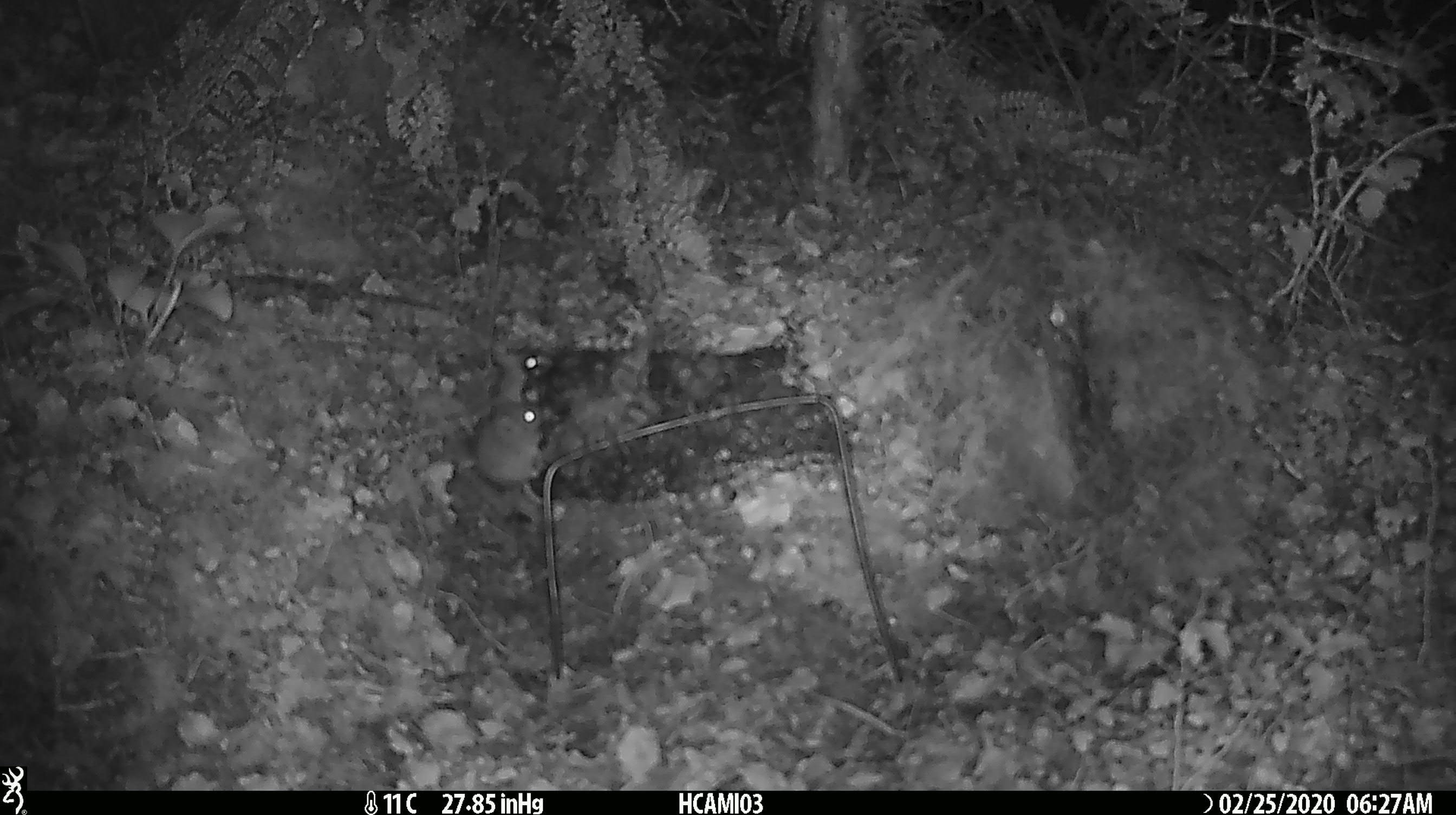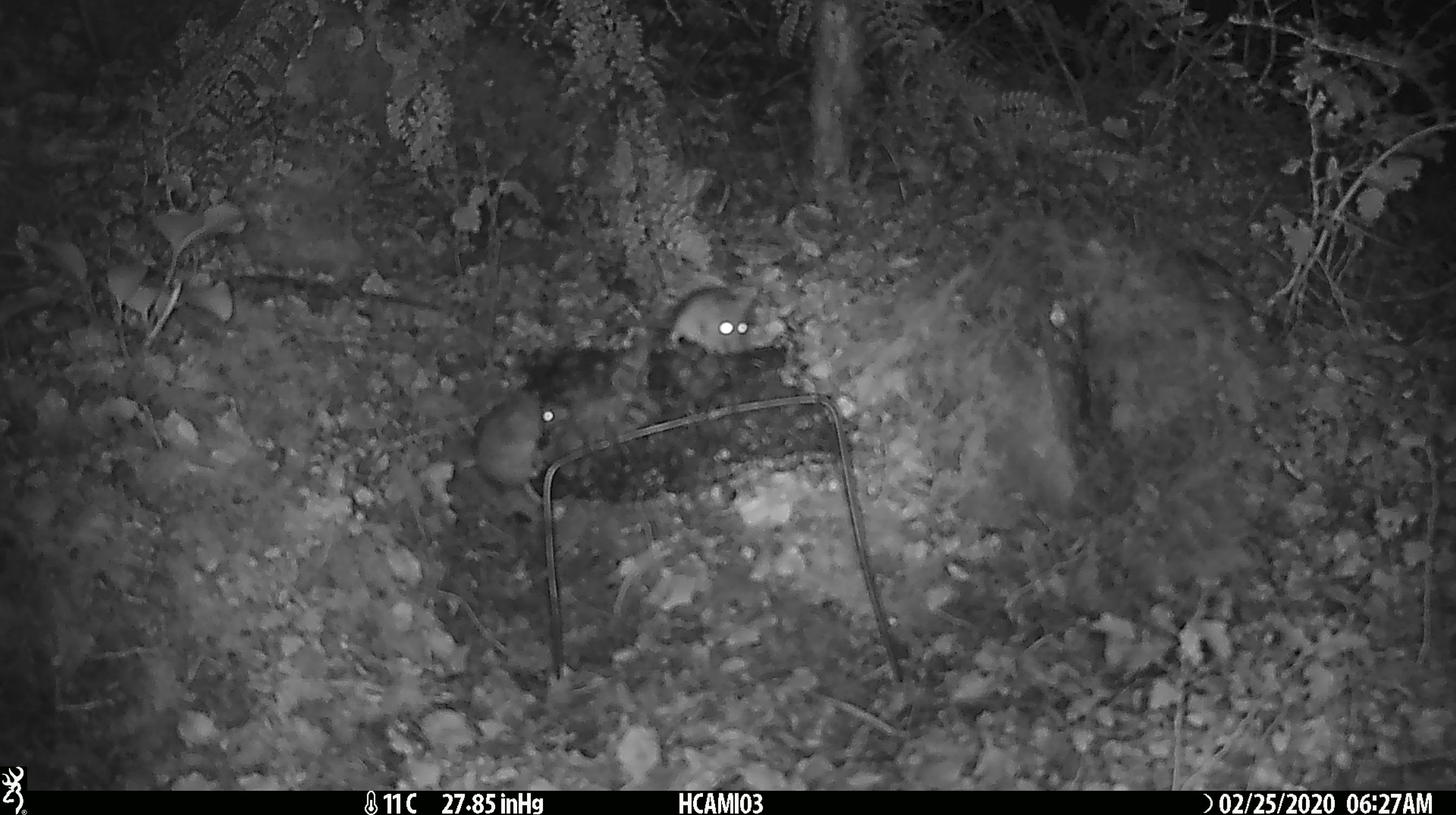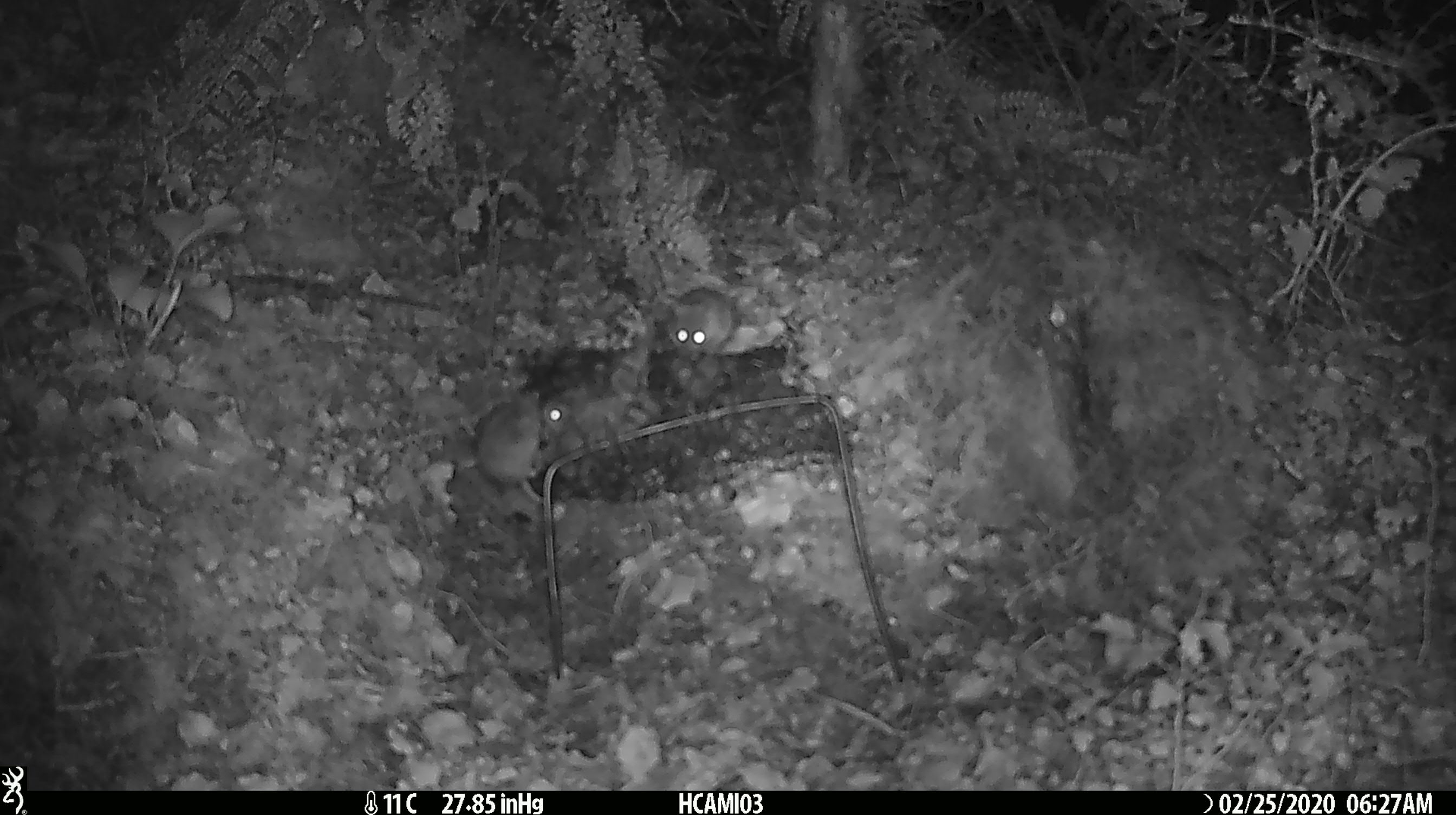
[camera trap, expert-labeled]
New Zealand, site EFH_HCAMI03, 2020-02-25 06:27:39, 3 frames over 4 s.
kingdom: Animalia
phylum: Chordata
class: Mammalia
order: Rodentia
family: Muridae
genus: Mus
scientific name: Mus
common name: mouse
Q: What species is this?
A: Mouse (Mus).